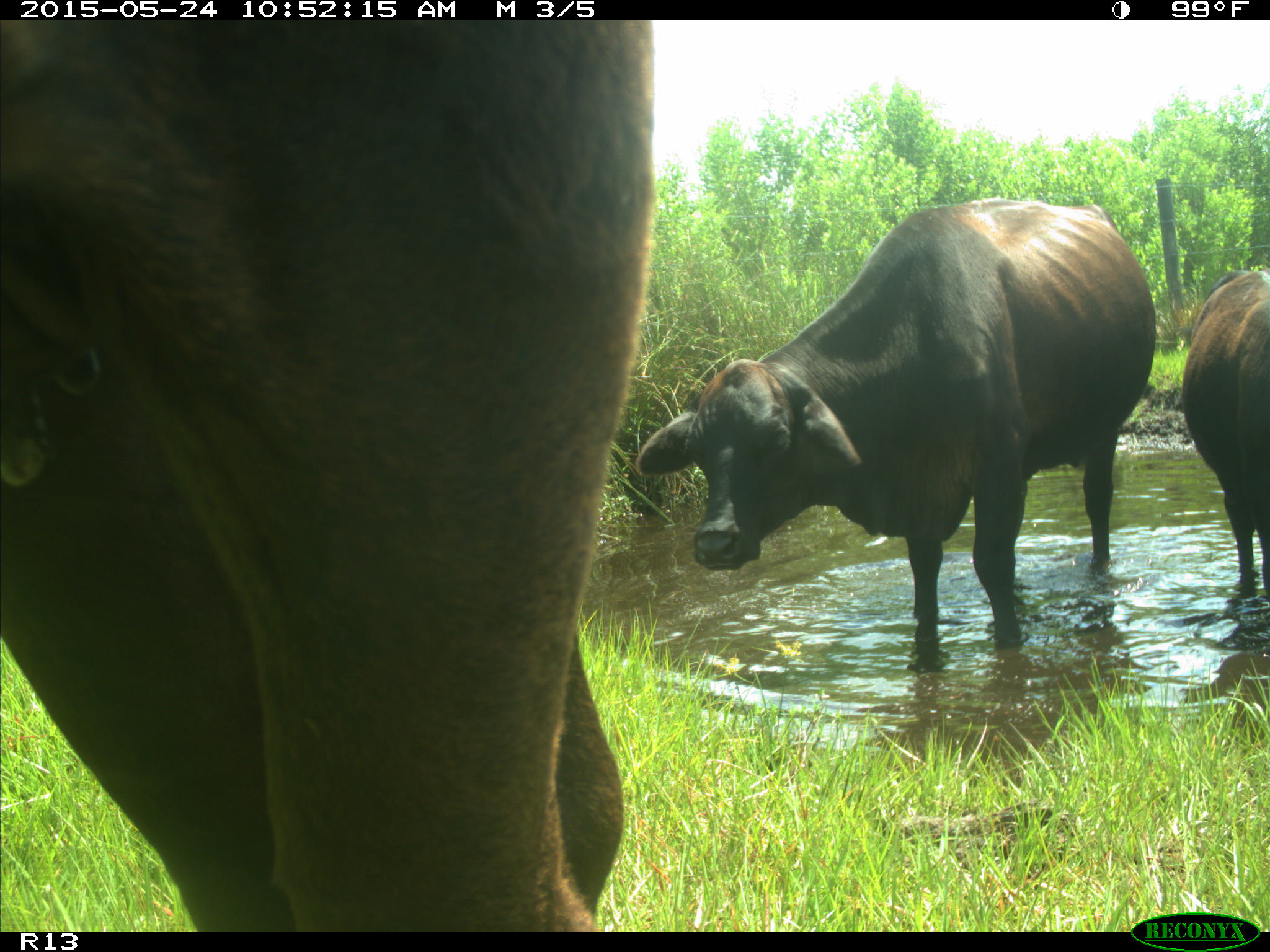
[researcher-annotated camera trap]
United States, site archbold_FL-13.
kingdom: Animalia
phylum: Chordata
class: Mammalia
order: Artiodactyla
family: Bovidae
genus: Bos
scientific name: Bos taurus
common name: domestic cow